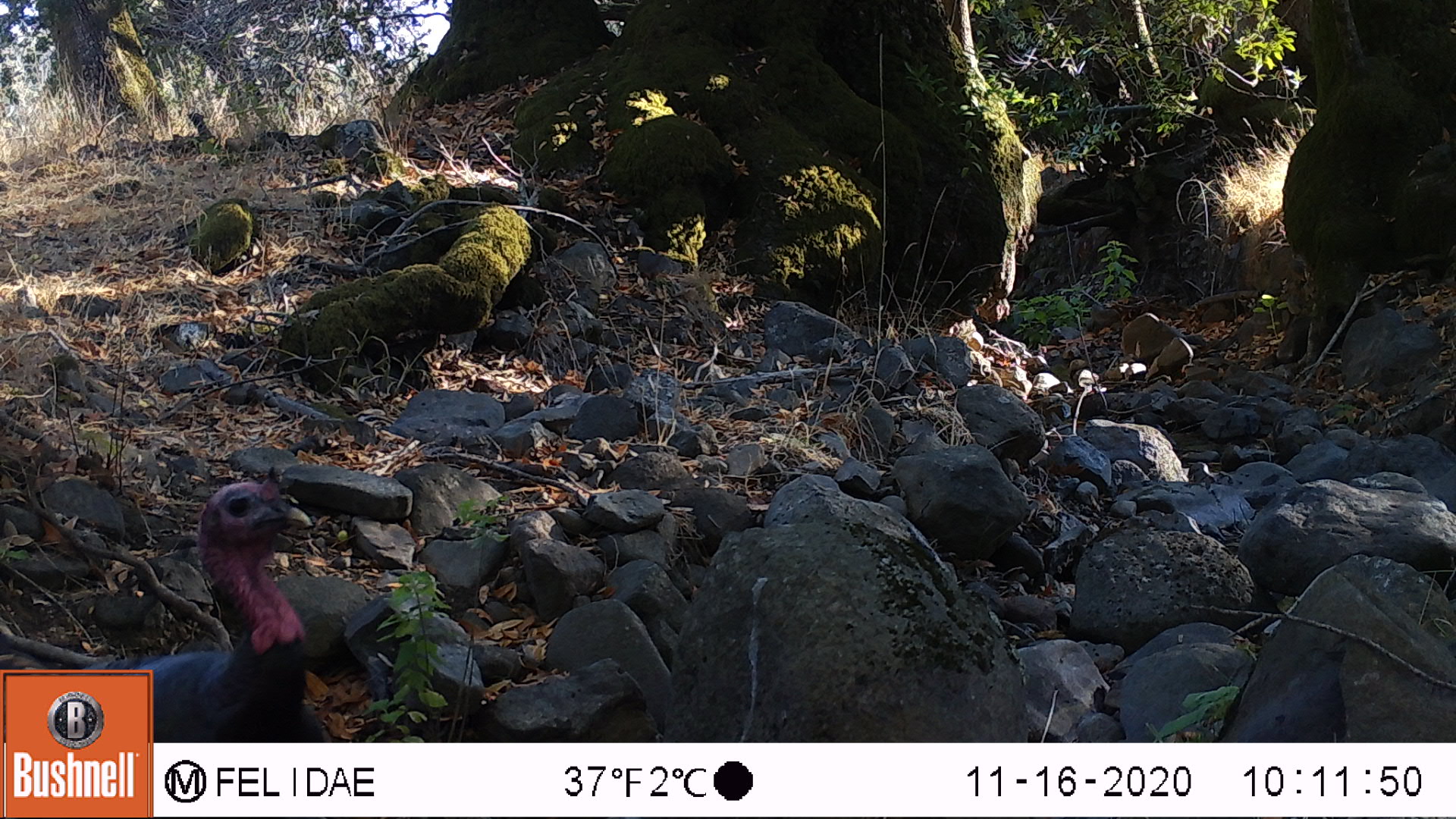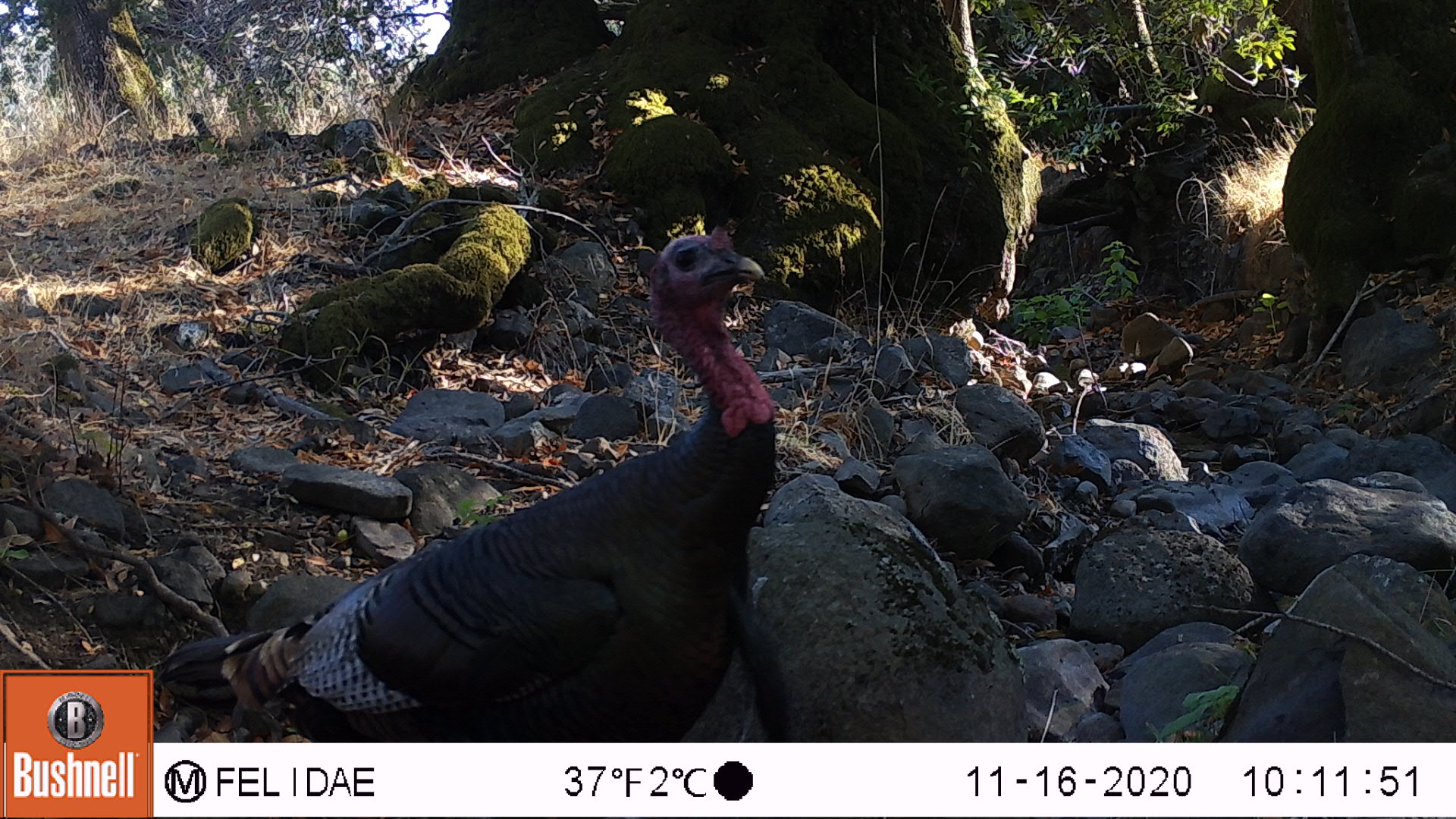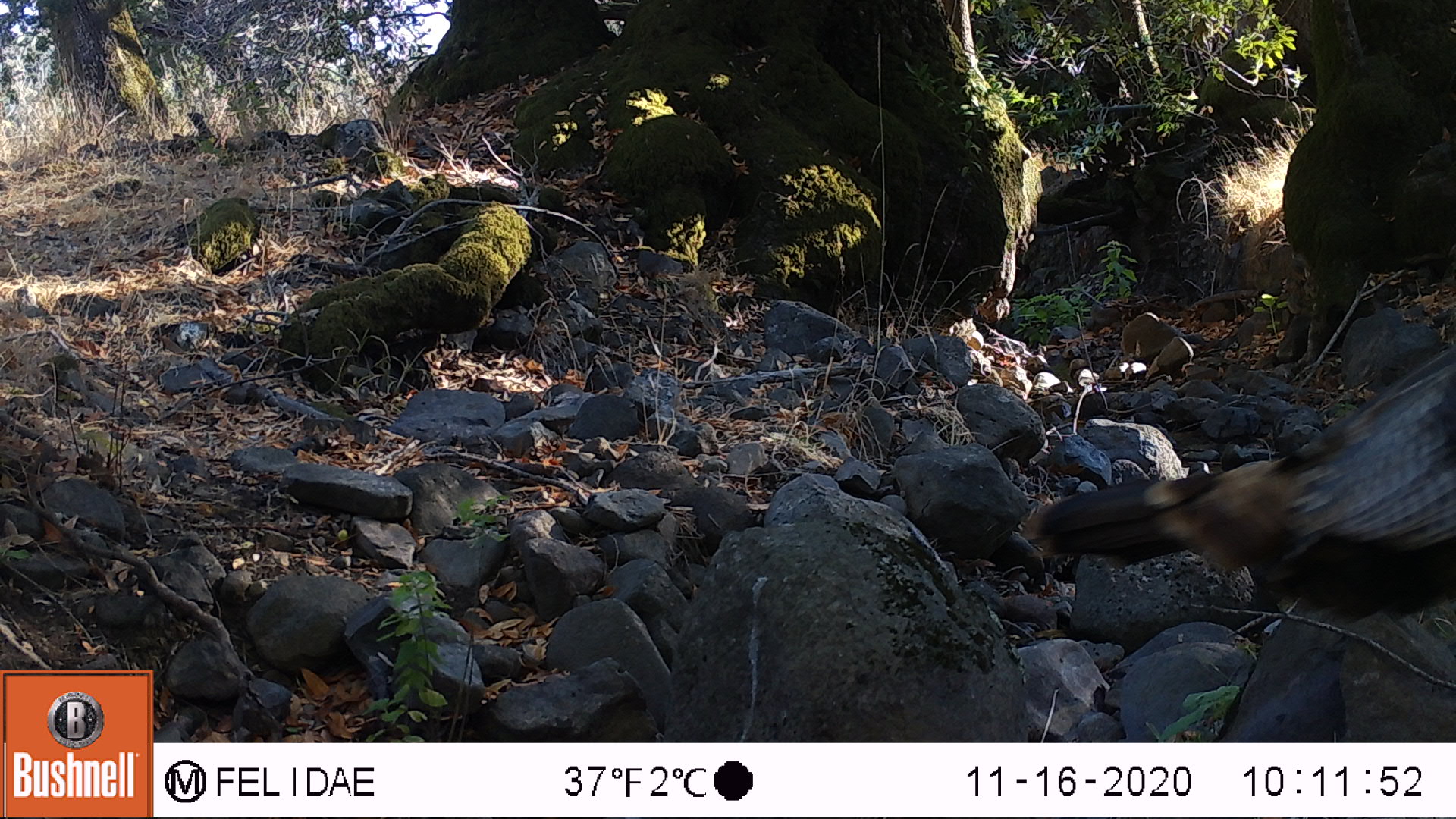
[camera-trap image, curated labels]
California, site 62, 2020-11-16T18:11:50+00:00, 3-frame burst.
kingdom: Animalia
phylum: Chordata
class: Aves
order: Galliformes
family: Phasianidae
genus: Meleagris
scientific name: Meleagris gallopavo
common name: turkey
Turkey (Meleagris gallopavo).